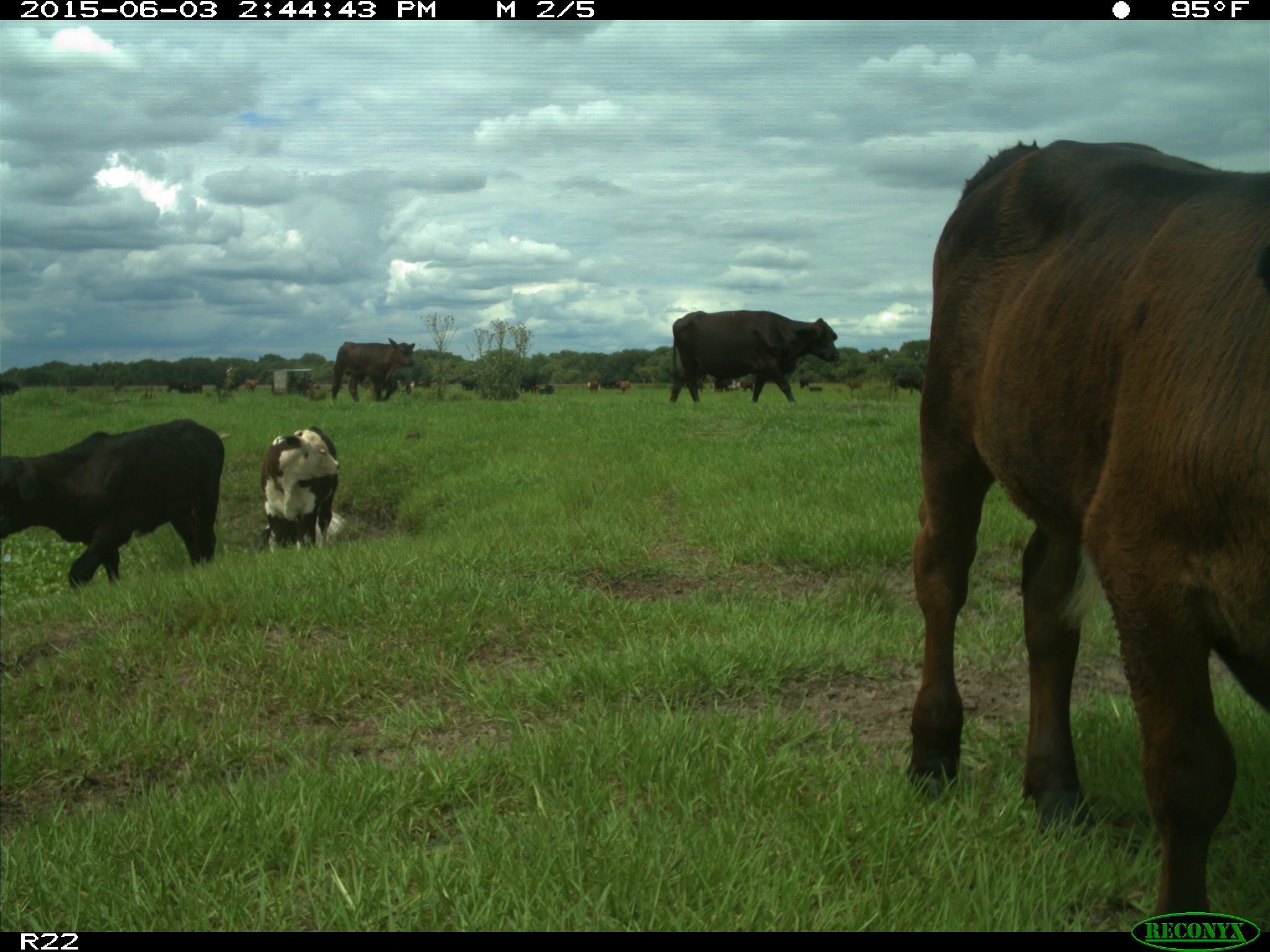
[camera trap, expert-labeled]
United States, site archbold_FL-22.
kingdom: Animalia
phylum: Chordata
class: Mammalia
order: Artiodactyla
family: Bovidae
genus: Bos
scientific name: Bos taurus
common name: domestic cow